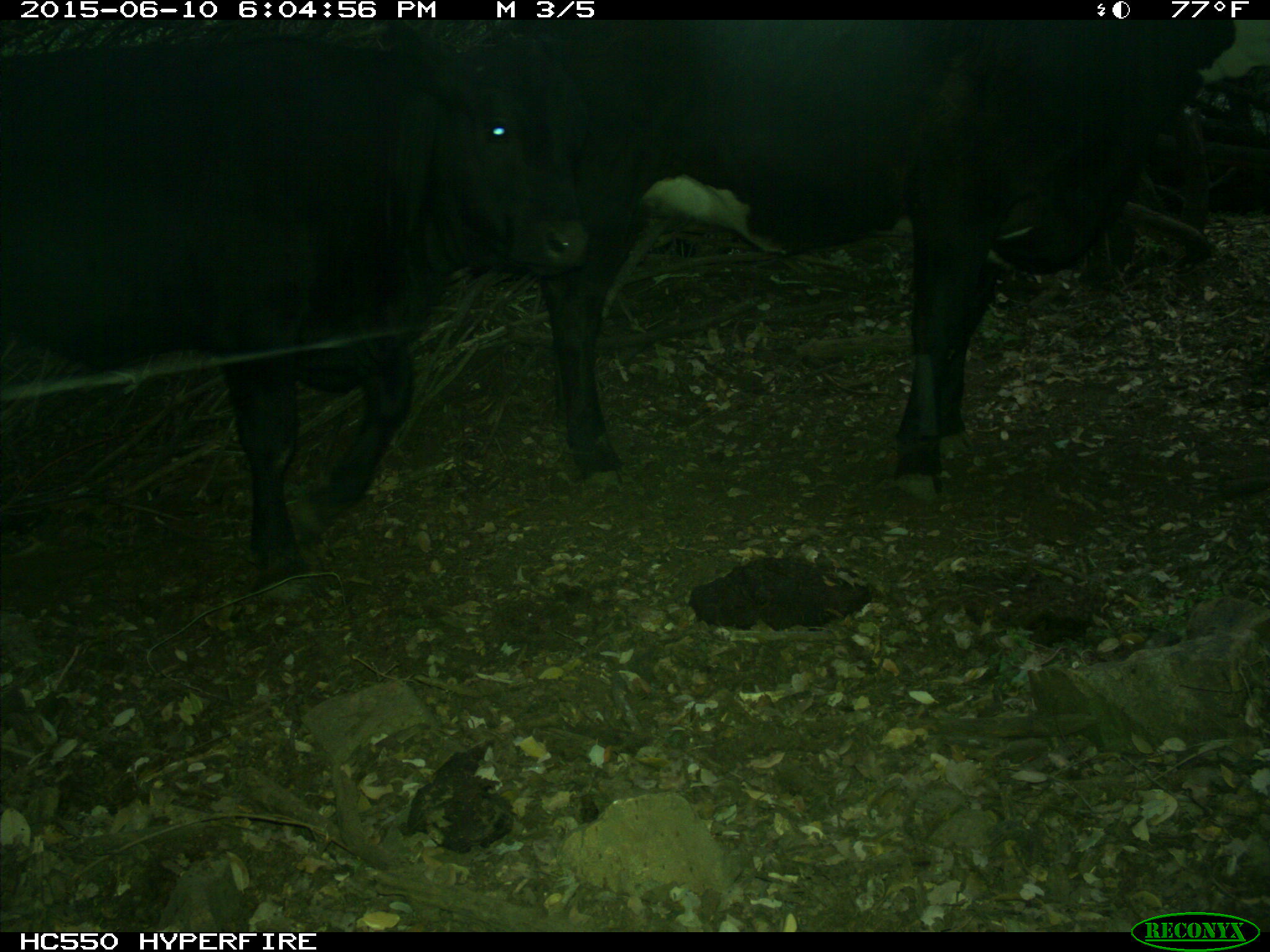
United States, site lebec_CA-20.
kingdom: Animalia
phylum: Chordata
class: Mammalia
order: Artiodactyla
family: Bovidae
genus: Bos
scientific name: Bos taurus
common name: domestic cow